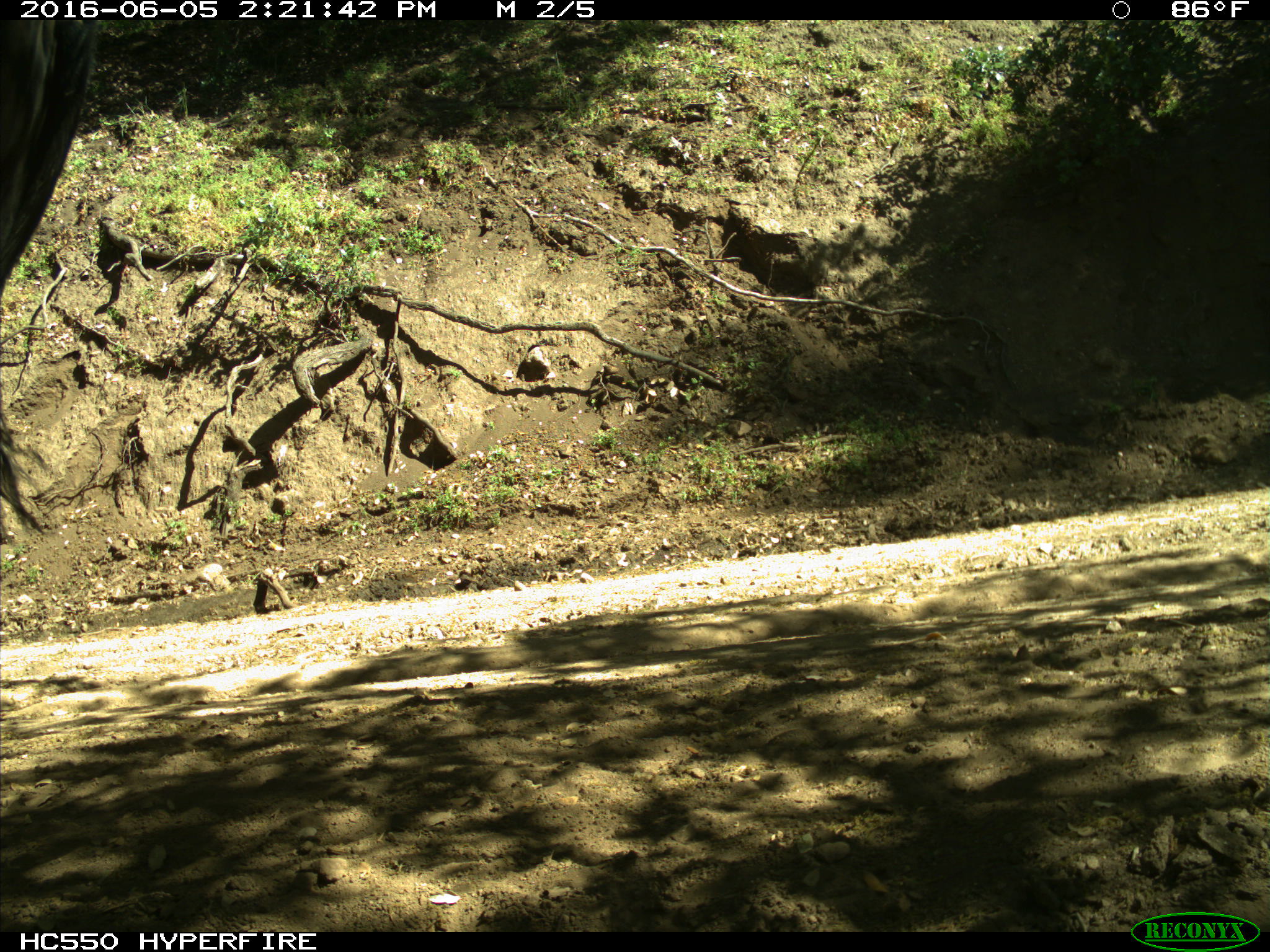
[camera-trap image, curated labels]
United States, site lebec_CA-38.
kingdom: Animalia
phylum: Chordata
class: Mammalia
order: Artiodactyla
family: Bovidae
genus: Bos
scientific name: Bos taurus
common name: domestic cow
Bos taurus (domestic cow).